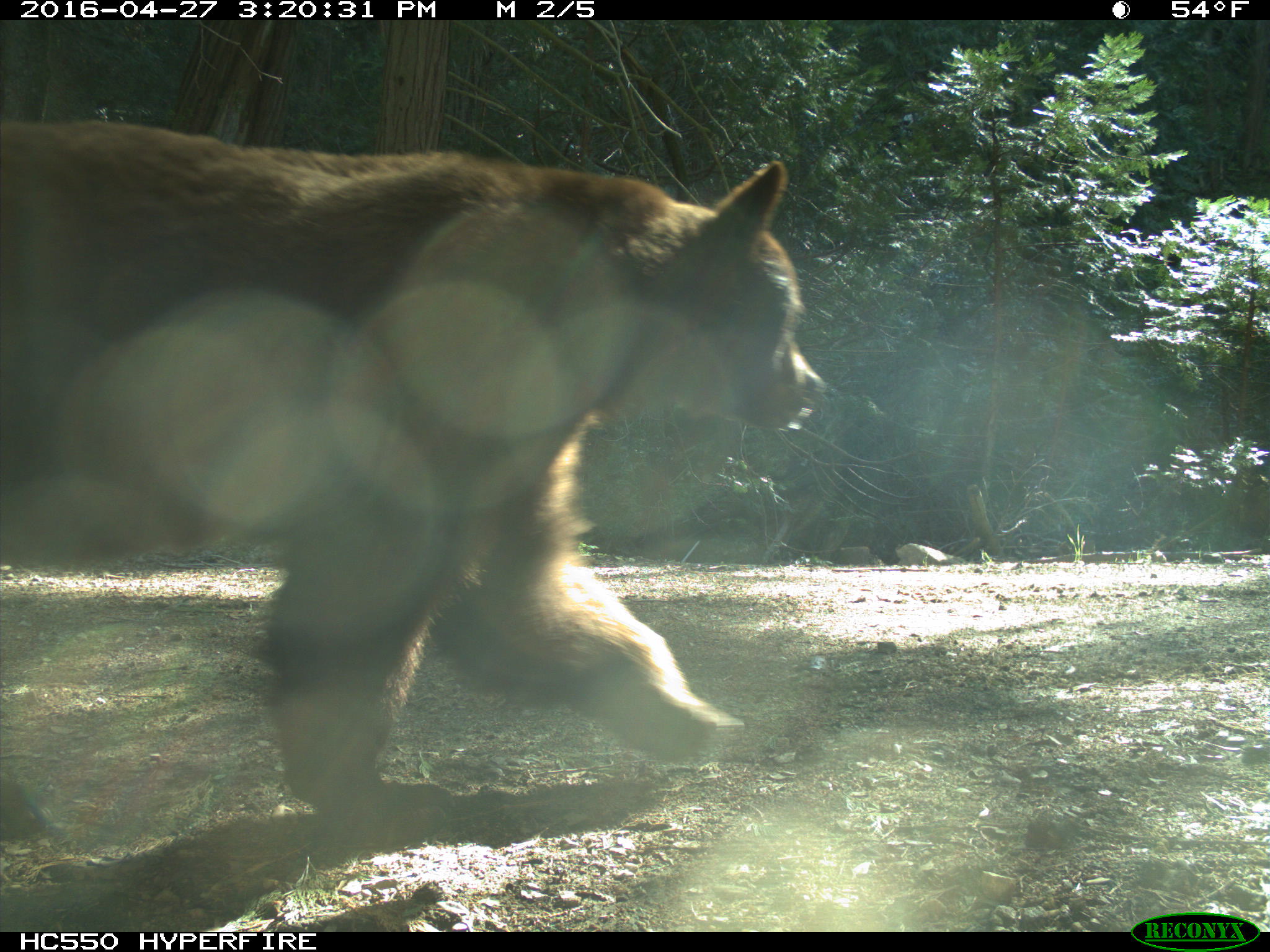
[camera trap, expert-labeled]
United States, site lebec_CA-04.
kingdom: Animalia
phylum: Chordata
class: Mammalia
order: Carnivora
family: Ursidae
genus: Ursus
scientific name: Ursus americanus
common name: american black bear